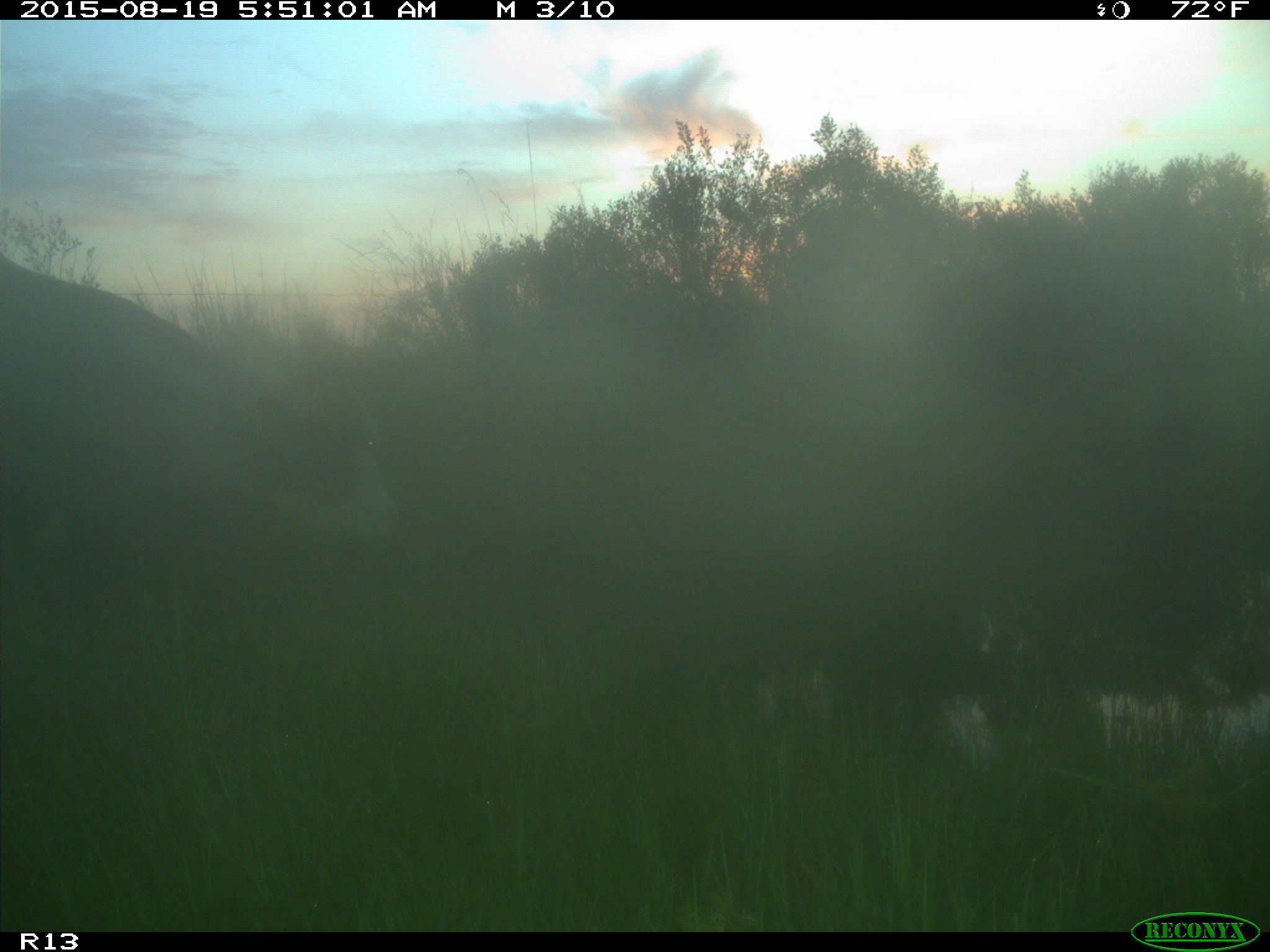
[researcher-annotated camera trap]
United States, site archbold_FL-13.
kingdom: Animalia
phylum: Chordata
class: Mammalia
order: Artiodactyla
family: Bovidae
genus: Bos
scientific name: Bos taurus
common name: domestic cow